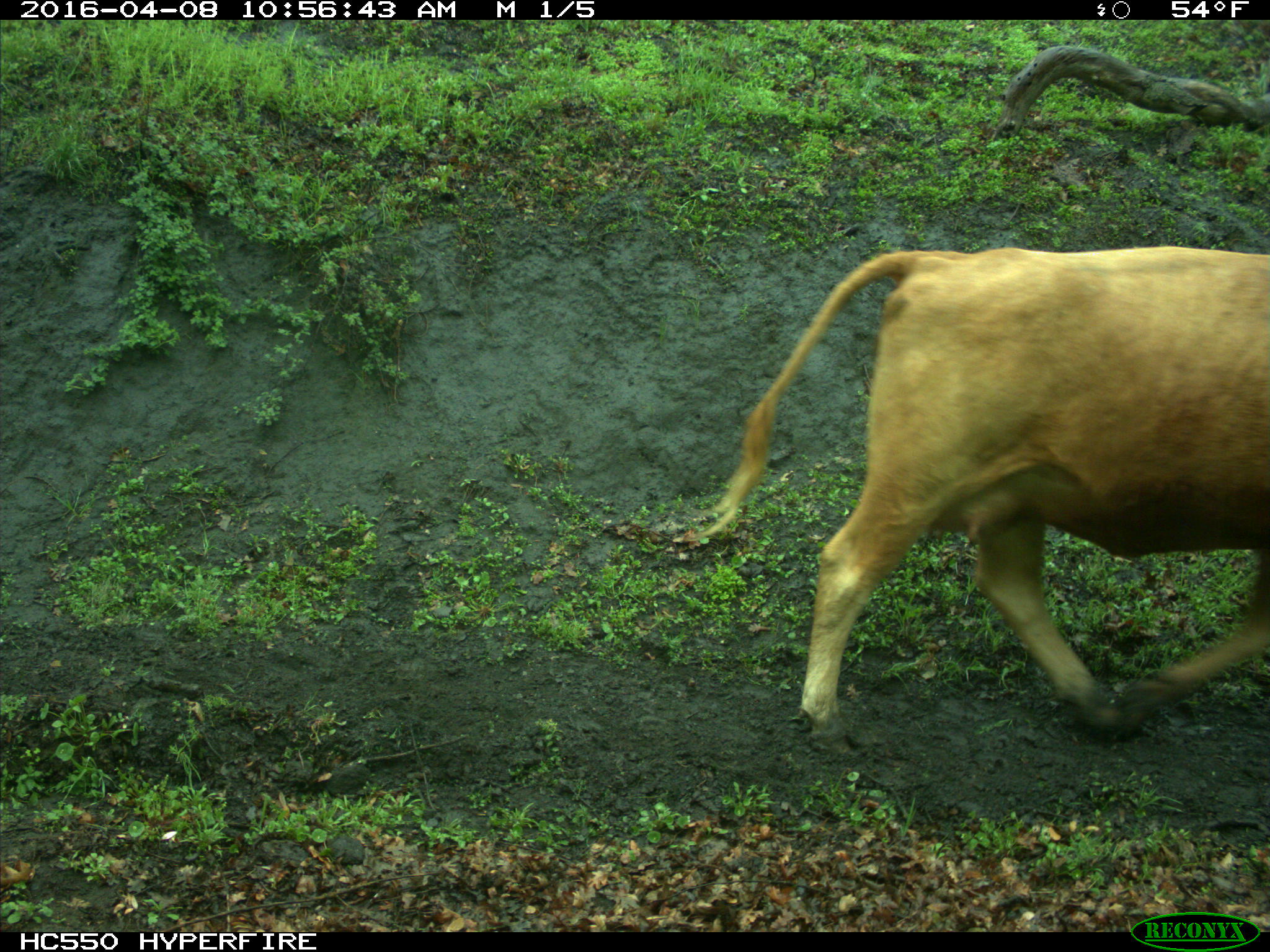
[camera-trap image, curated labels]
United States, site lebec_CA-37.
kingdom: Animalia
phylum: Chordata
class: Mammalia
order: Artiodactyla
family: Bovidae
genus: Bos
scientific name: Bos taurus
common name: domestic cow